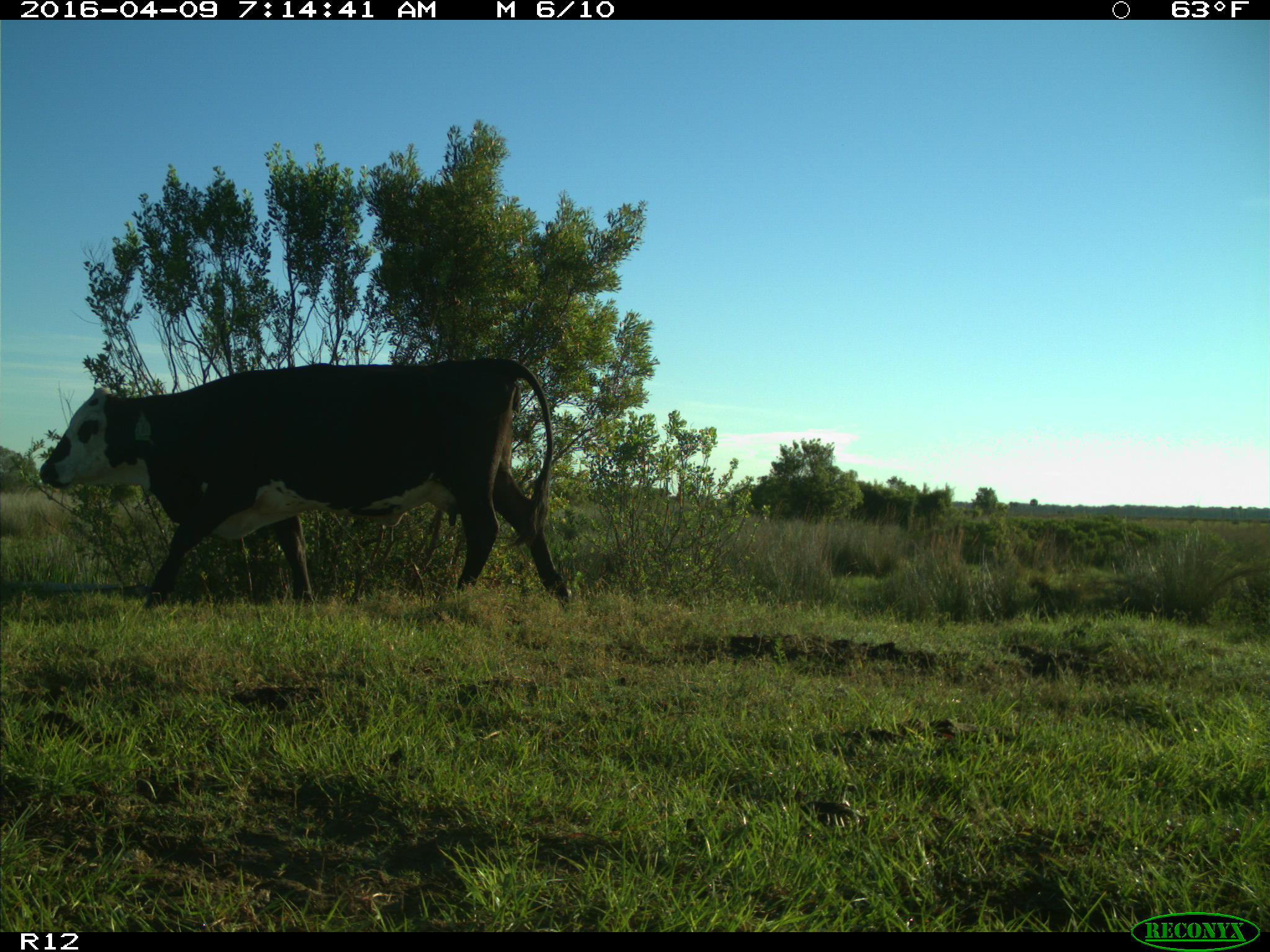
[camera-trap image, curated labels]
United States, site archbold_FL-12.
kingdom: Animalia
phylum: Chordata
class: Mammalia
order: Artiodactyla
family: Bovidae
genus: Bos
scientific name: Bos taurus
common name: domestic cow